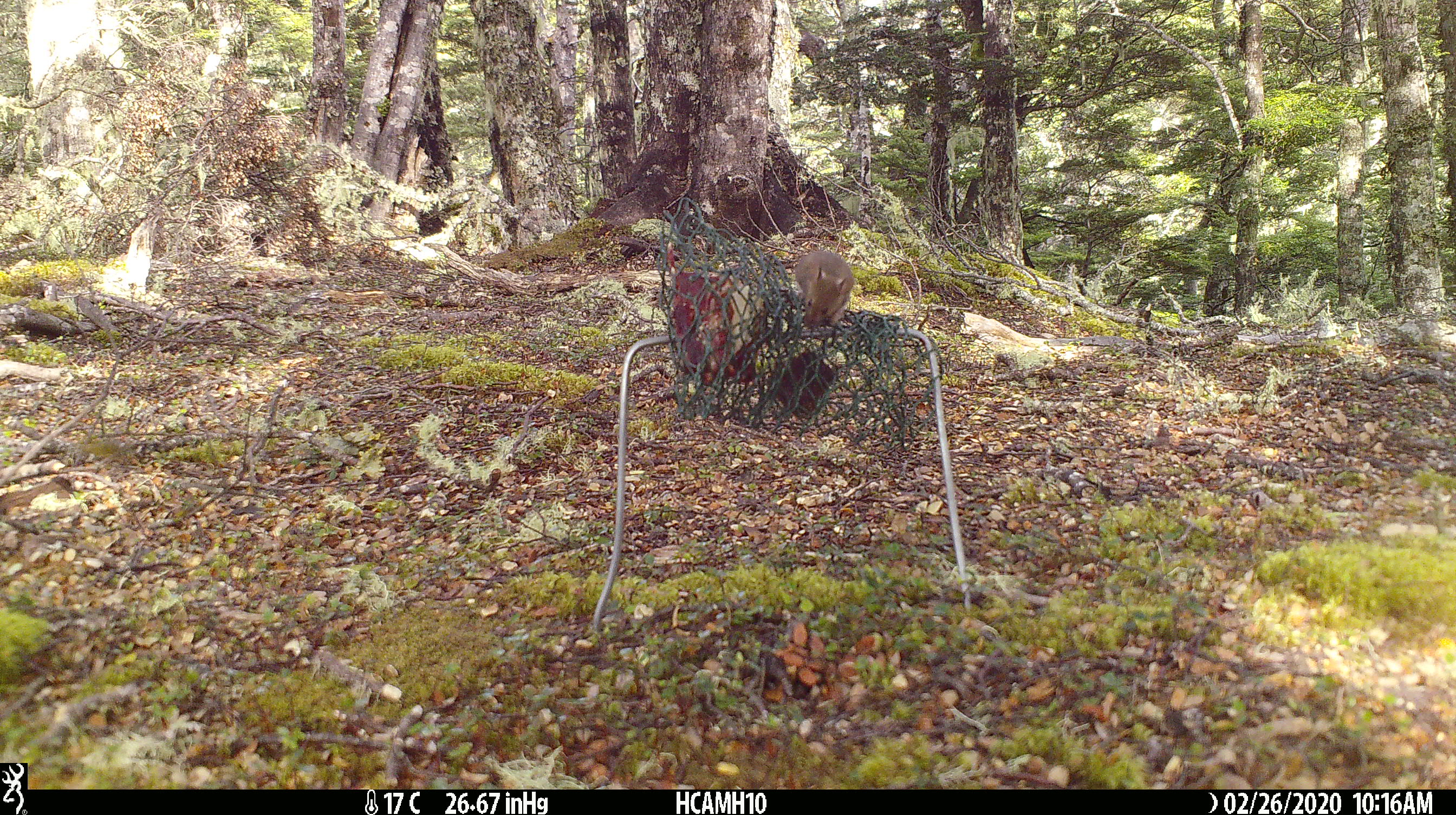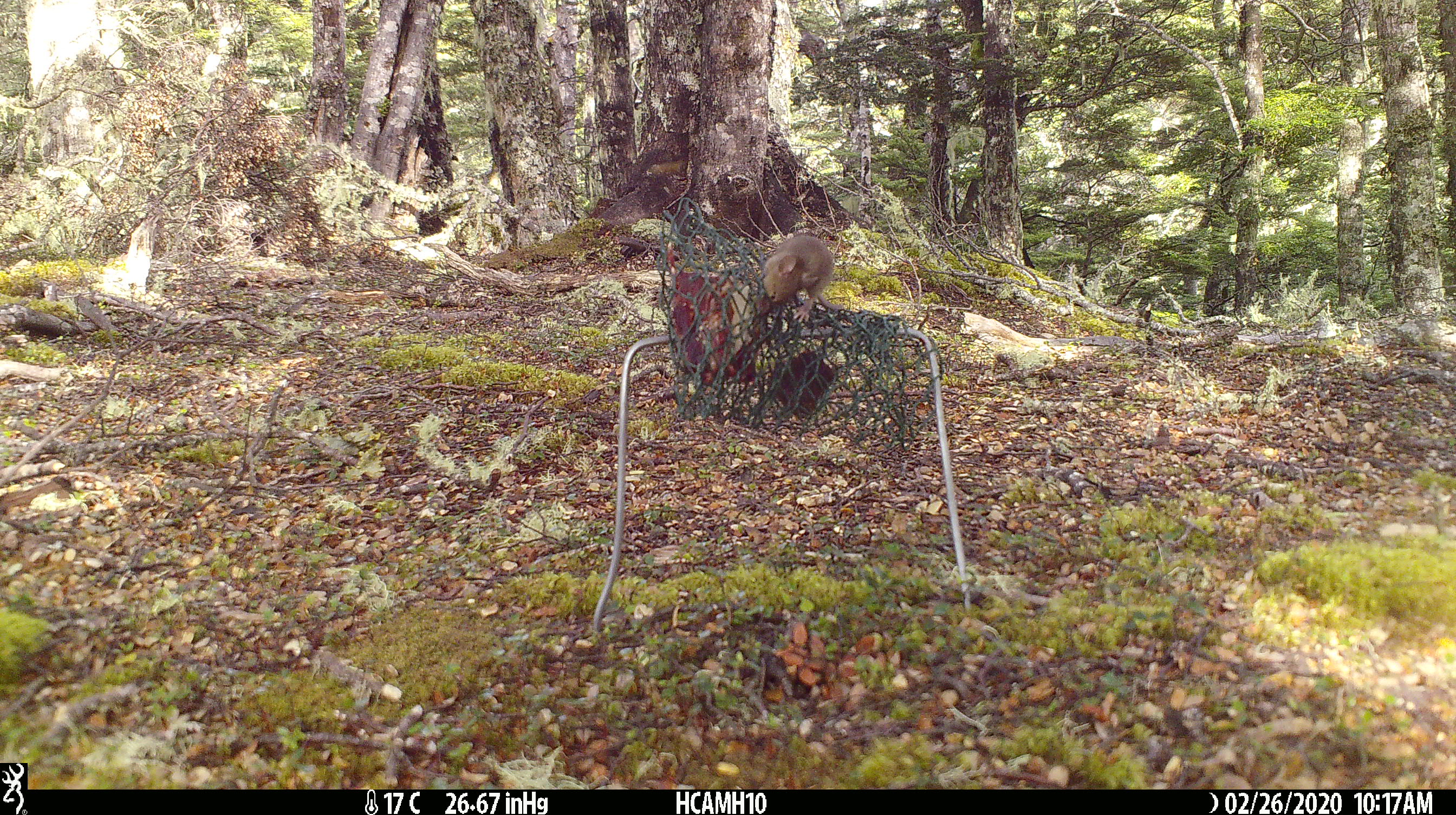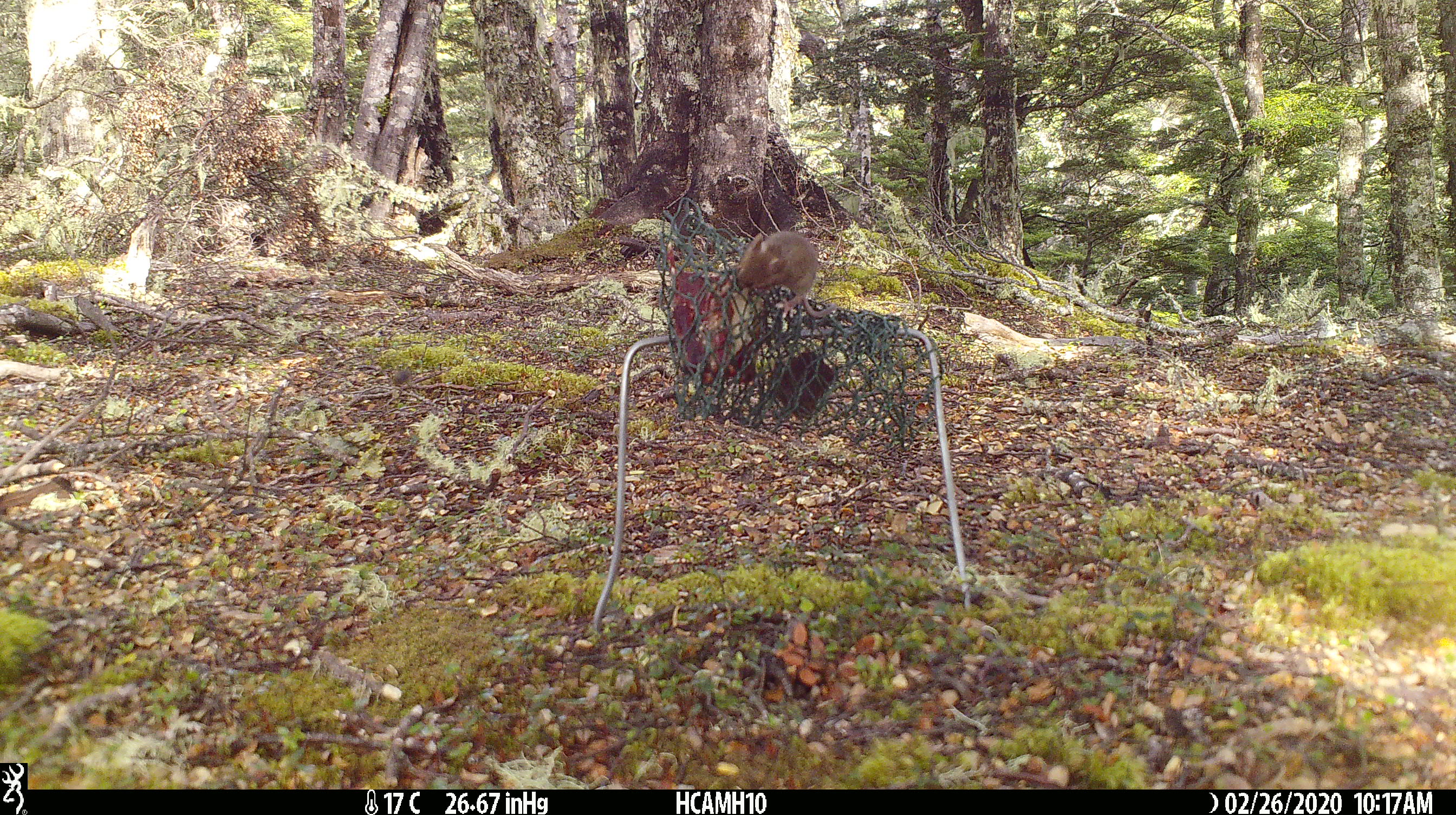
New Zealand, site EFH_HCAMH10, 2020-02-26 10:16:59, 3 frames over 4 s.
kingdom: Animalia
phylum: Chordata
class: Mammalia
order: Rodentia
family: Muridae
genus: Mus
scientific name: Mus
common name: mouse